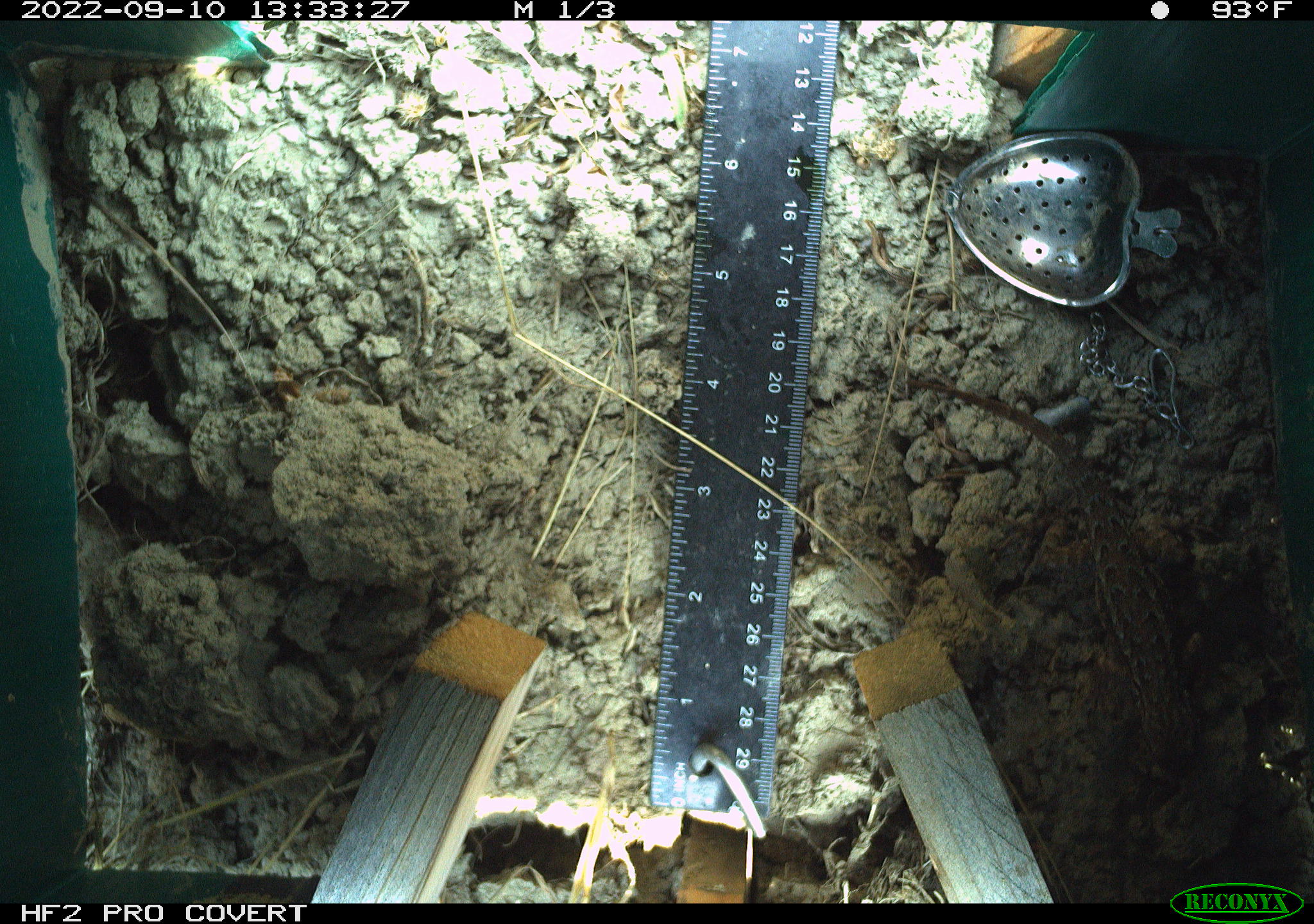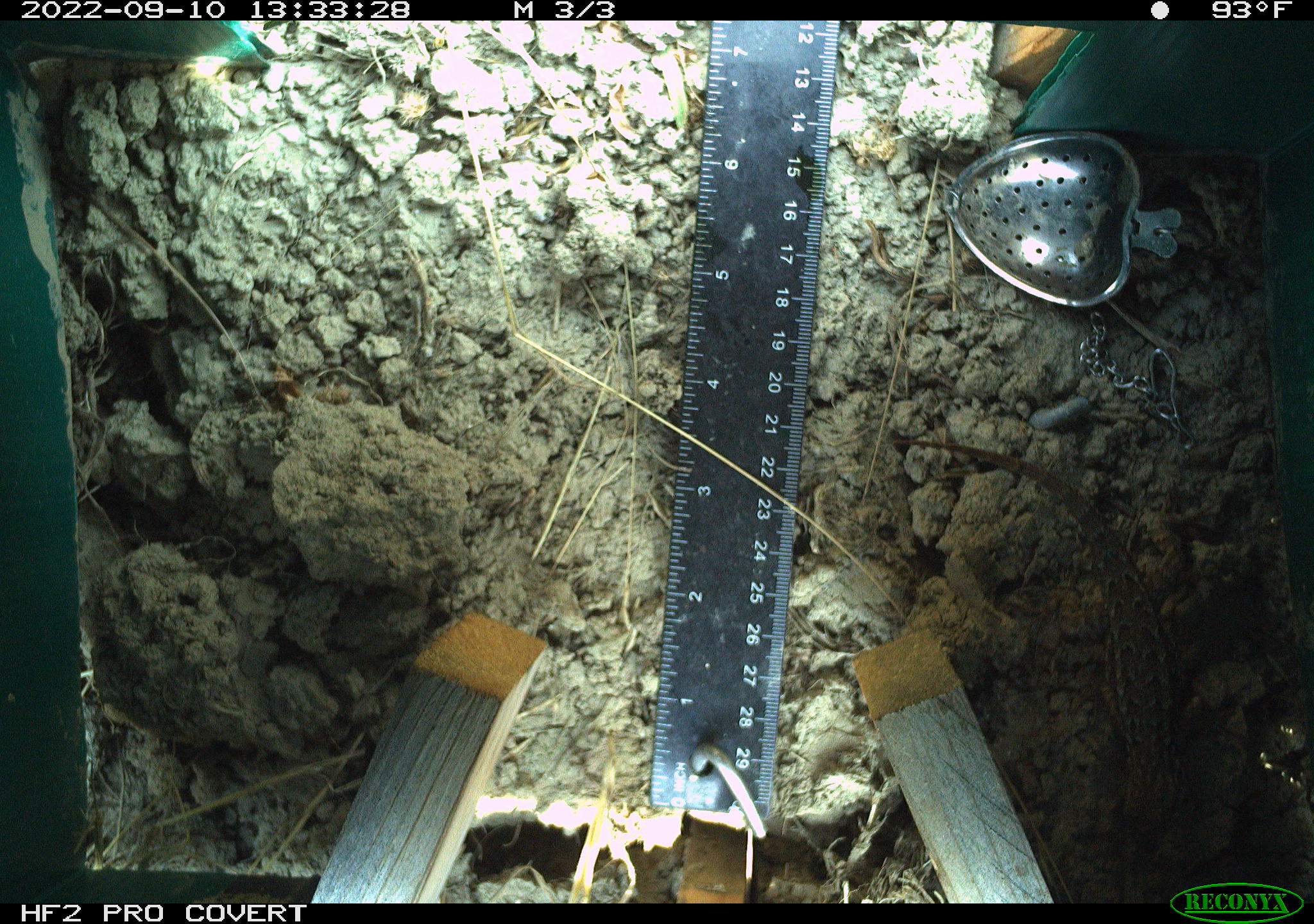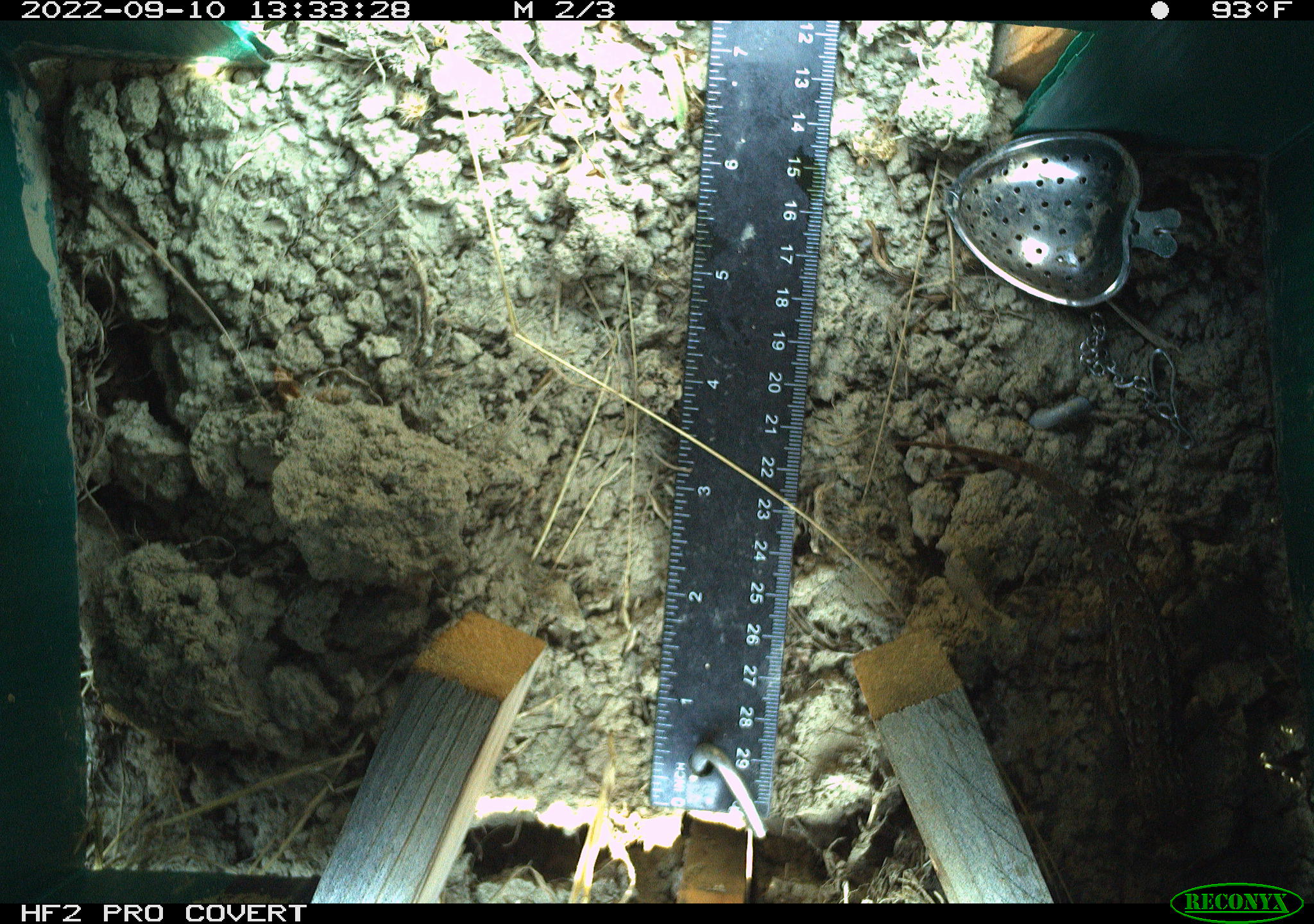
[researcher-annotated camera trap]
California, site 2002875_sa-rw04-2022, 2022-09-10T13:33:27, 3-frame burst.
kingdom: Animalia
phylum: Chordata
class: Reptilia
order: Squamata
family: Phrynosomatidae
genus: Sceloporus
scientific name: Sceloporus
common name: spiny lizards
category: sceloporus species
Sceloporus species (spiny lizards) (Sceloporus).